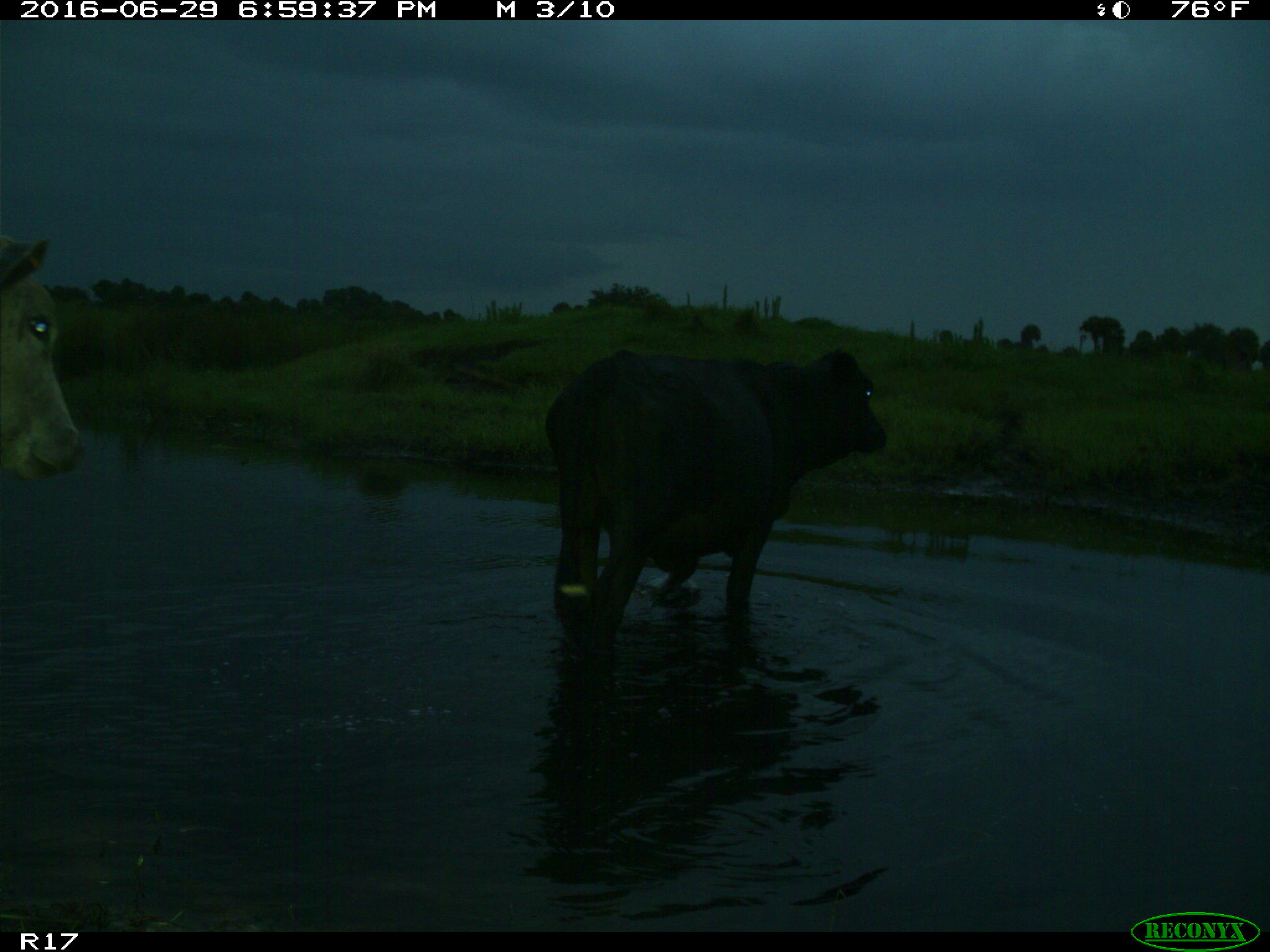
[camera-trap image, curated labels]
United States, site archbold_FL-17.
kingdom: Animalia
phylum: Chordata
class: Mammalia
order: Artiodactyla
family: Bovidae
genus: Bos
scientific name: Bos taurus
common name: domestic cow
Bos taurus (domestic cow).